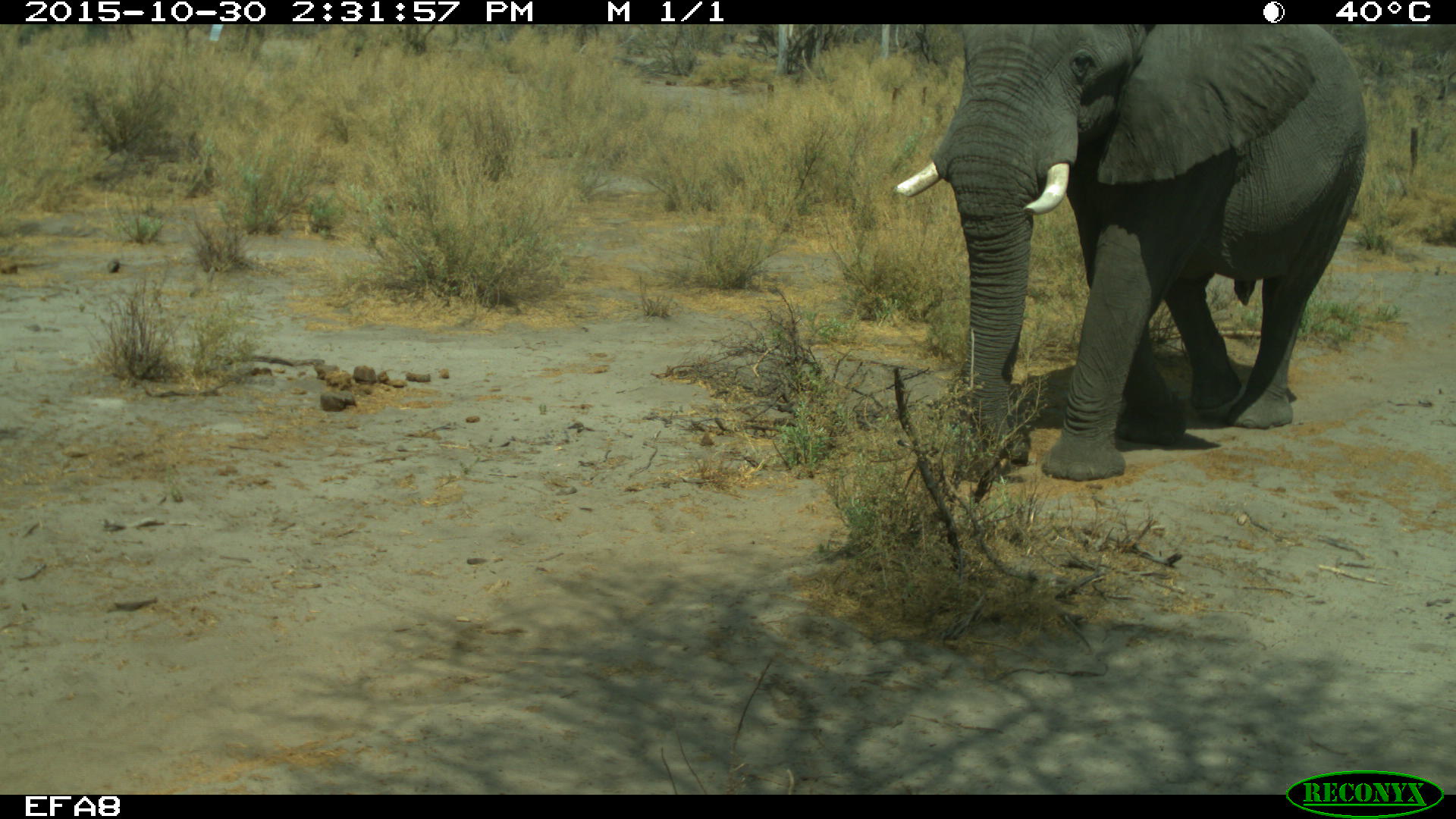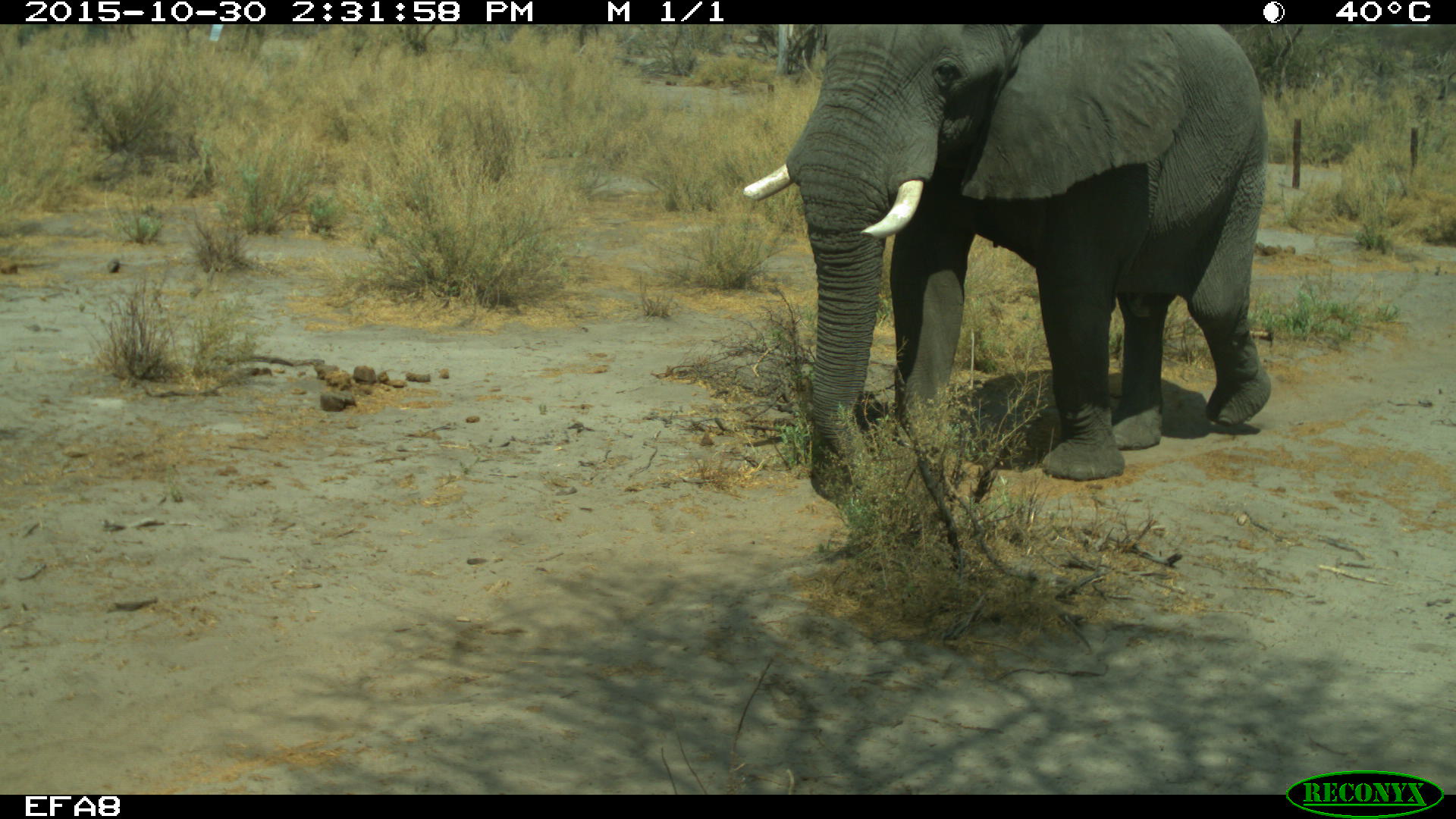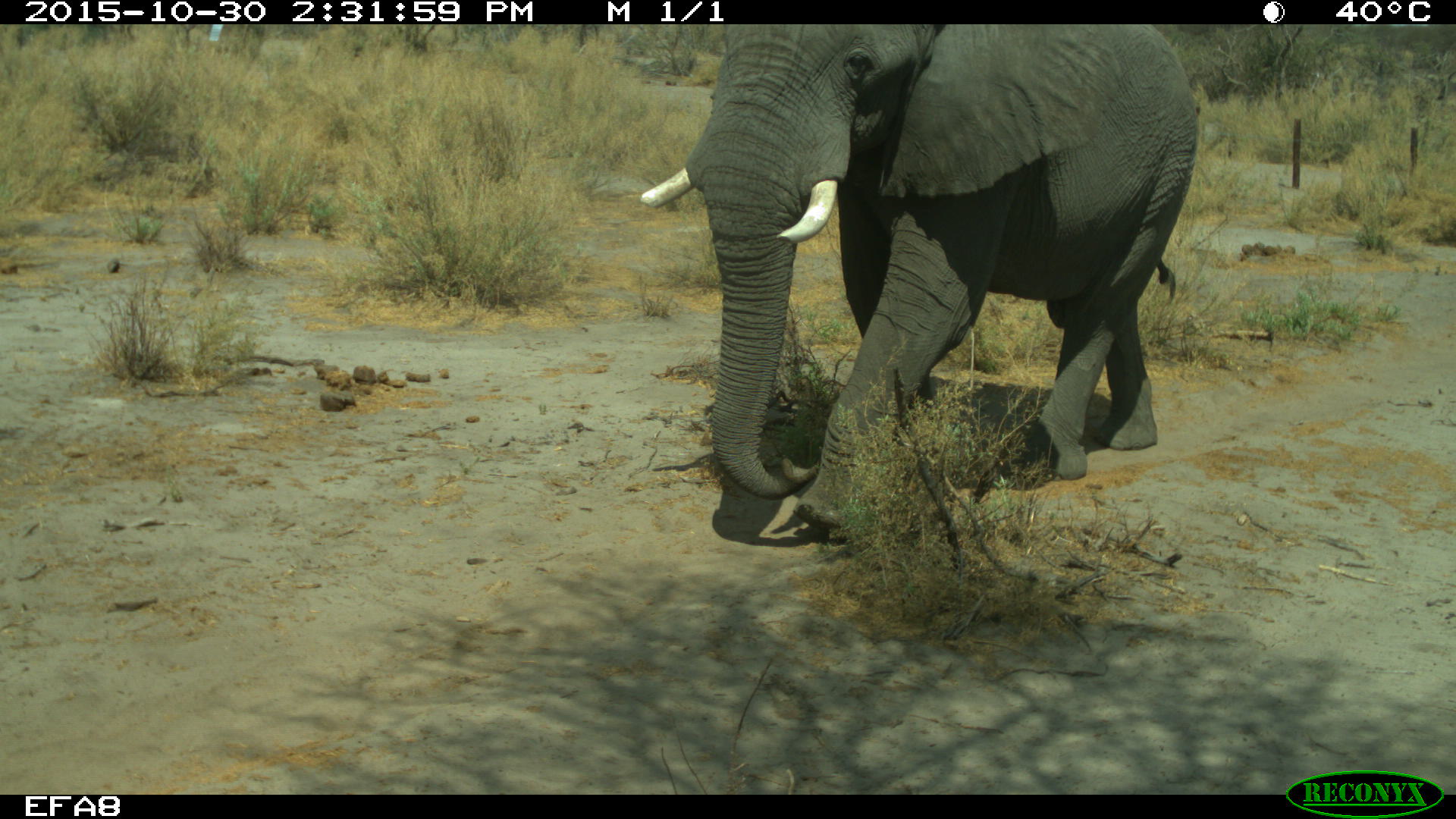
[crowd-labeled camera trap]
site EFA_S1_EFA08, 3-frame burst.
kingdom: Animalia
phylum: Chordata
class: Mammalia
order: Proboscidea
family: Elephantidae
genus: Loxodonta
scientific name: Loxodonta africana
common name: african bush elephant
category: elephant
Elephant (african bush elephant) (Loxodonta africana), count 1. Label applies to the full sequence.